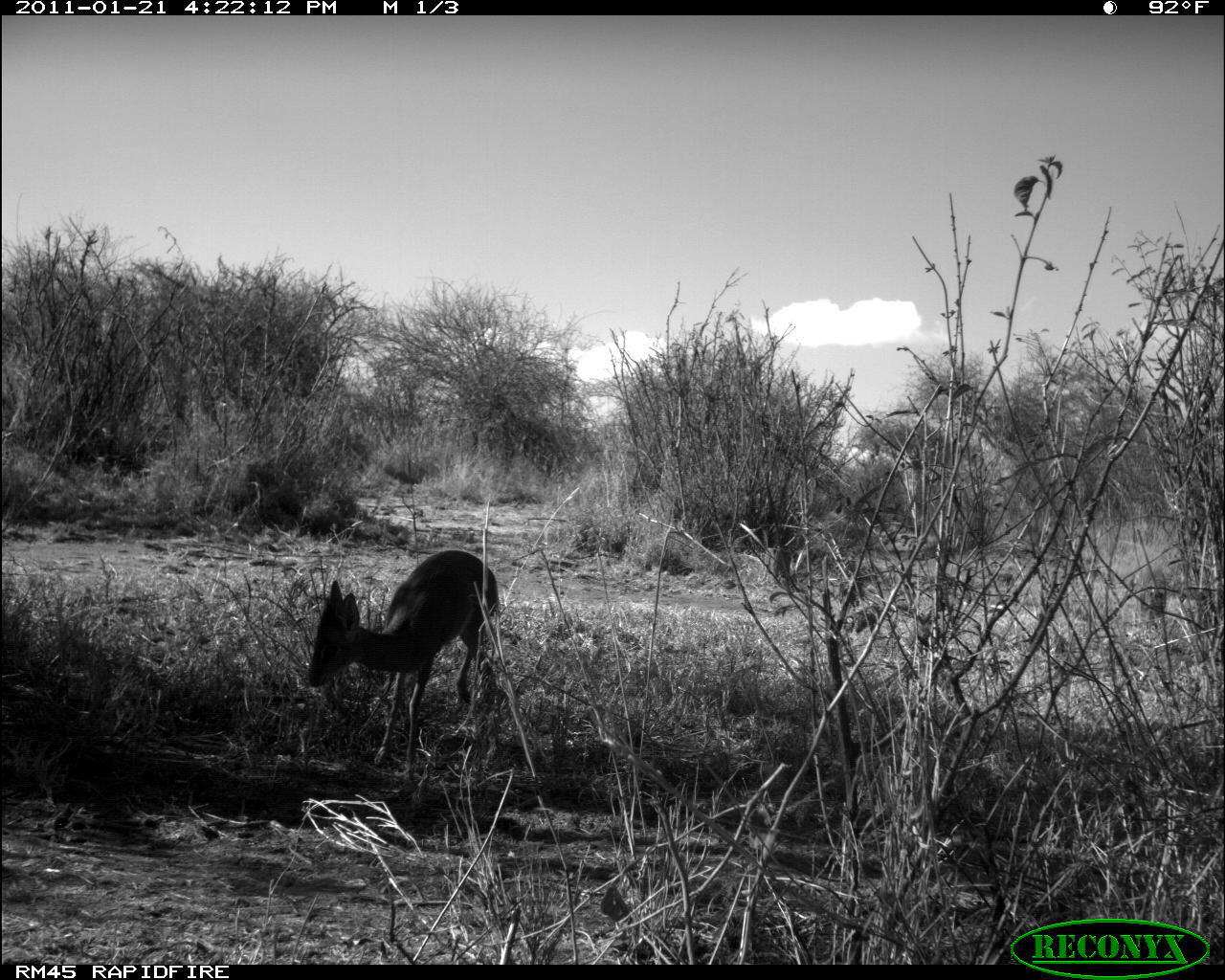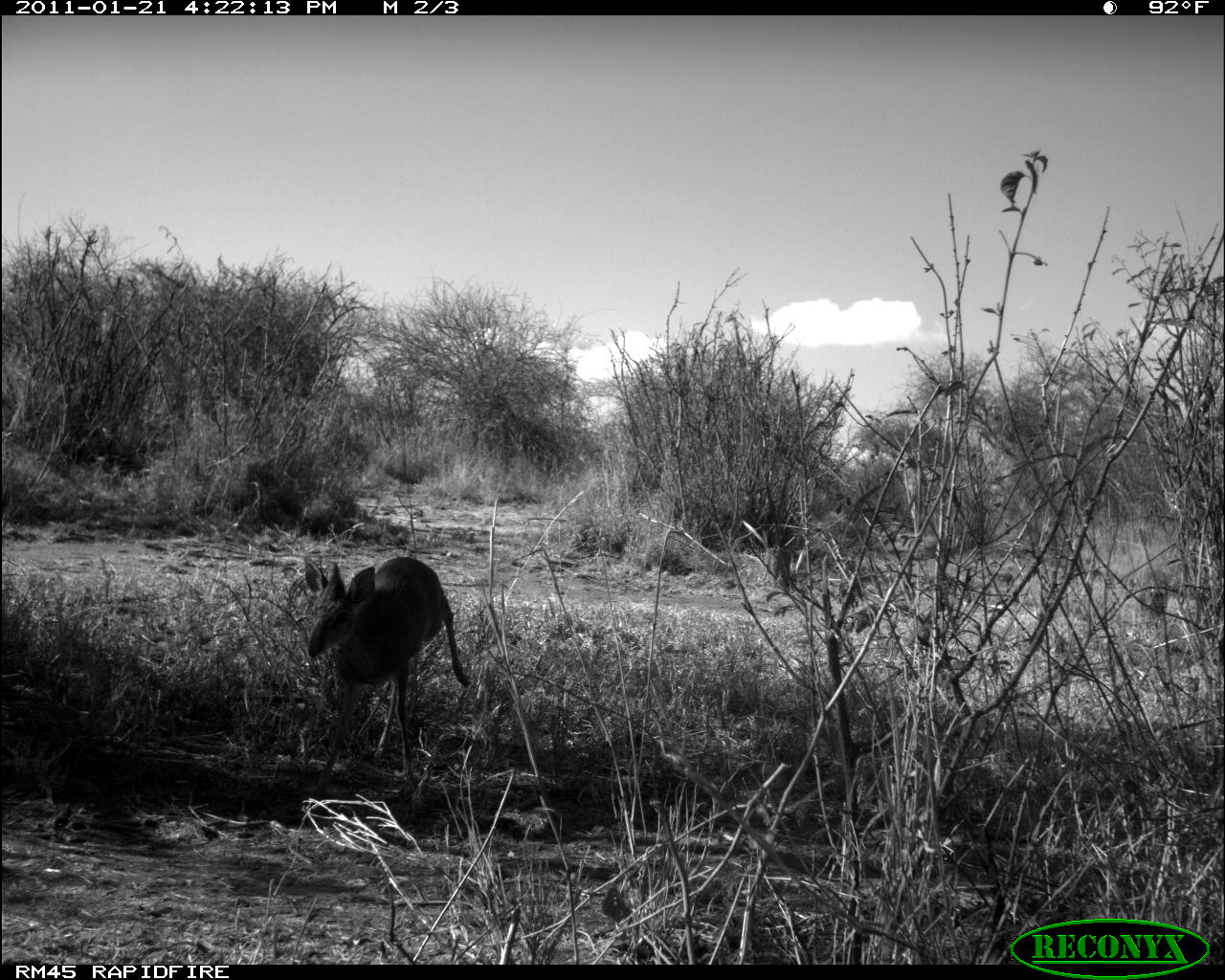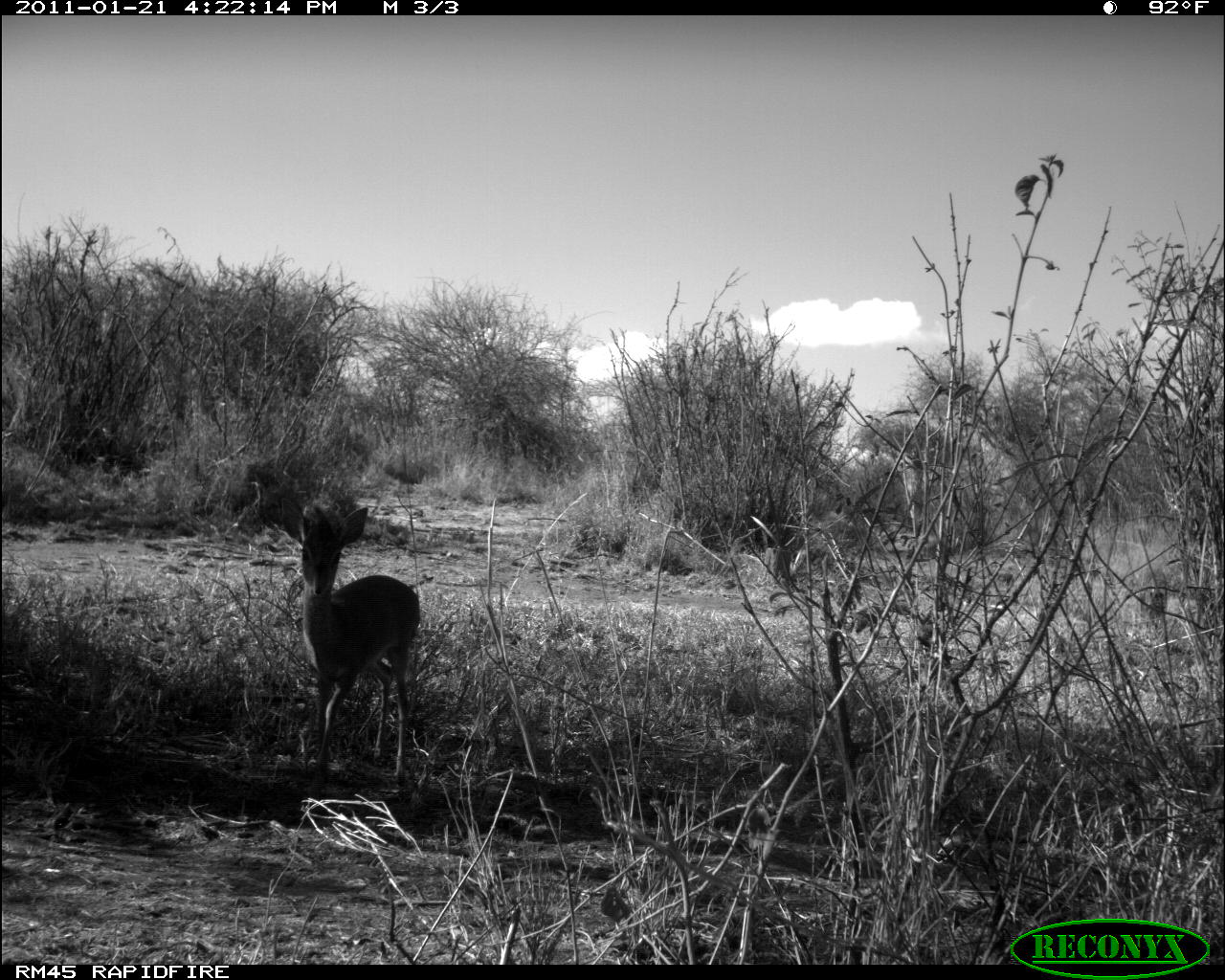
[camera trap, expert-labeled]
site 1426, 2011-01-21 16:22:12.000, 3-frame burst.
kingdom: Animalia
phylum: Chordata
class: Mammalia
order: Artiodactyla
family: Bovidae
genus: Madoqua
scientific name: Madoqua guentheri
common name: günther's dik-dik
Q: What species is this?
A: Madoqua guentheri (günther's dik-dik).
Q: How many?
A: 1.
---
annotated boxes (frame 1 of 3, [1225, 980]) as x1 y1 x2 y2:
madoqua guentheri: 310 549 501 779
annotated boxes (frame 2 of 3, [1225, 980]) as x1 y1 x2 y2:
madoqua guentheri: 302 554 471 801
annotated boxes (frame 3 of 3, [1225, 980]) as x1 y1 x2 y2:
madoqua guentheri: 271 498 421 786